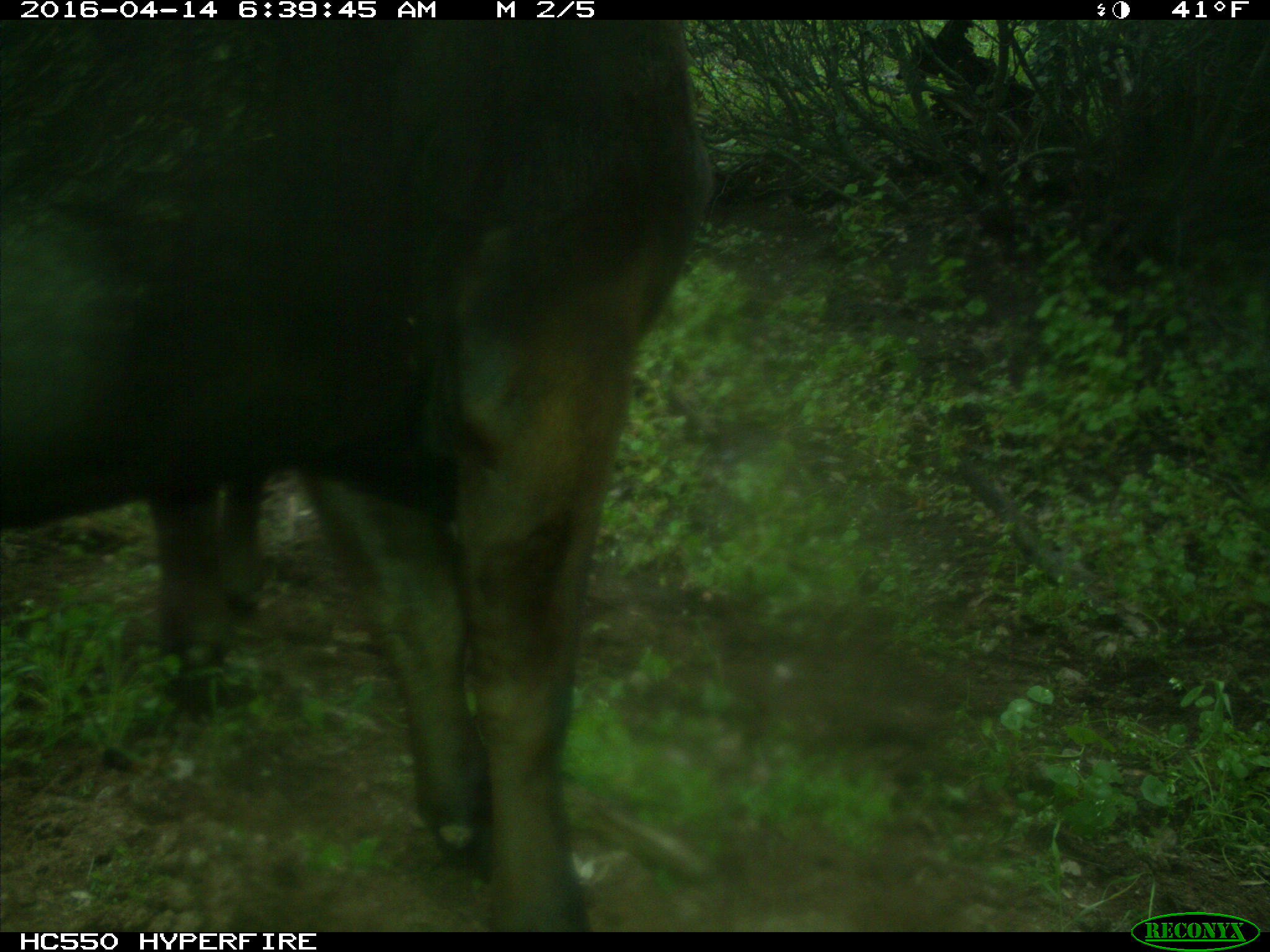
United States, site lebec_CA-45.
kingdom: Animalia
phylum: Chordata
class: Mammalia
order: Artiodactyla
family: Bovidae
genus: Bos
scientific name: Bos taurus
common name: domestic cow